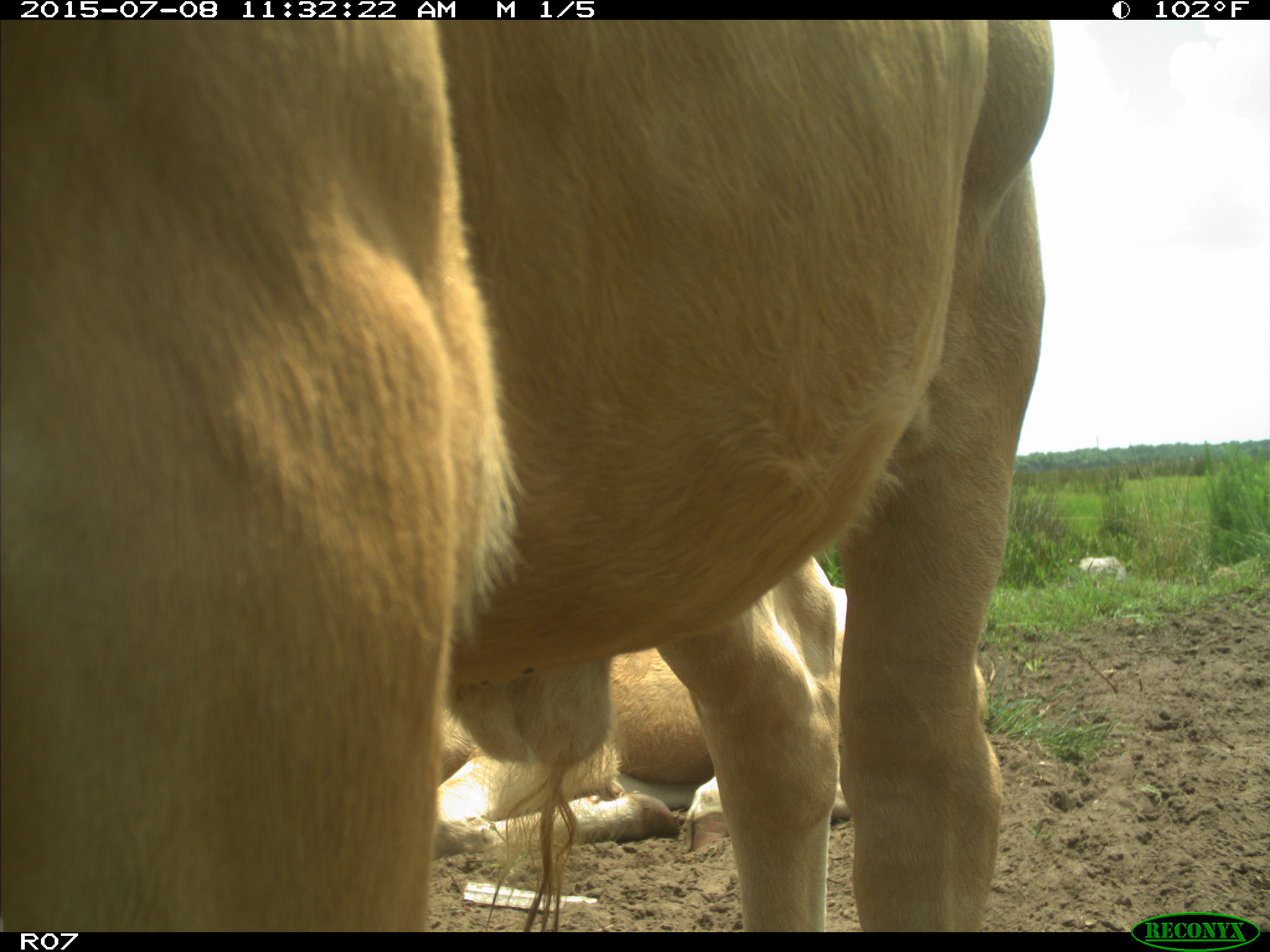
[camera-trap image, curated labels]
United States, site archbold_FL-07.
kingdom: Animalia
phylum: Chordata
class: Mammalia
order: Artiodactyla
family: Bovidae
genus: Bos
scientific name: Bos taurus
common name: domestic cow